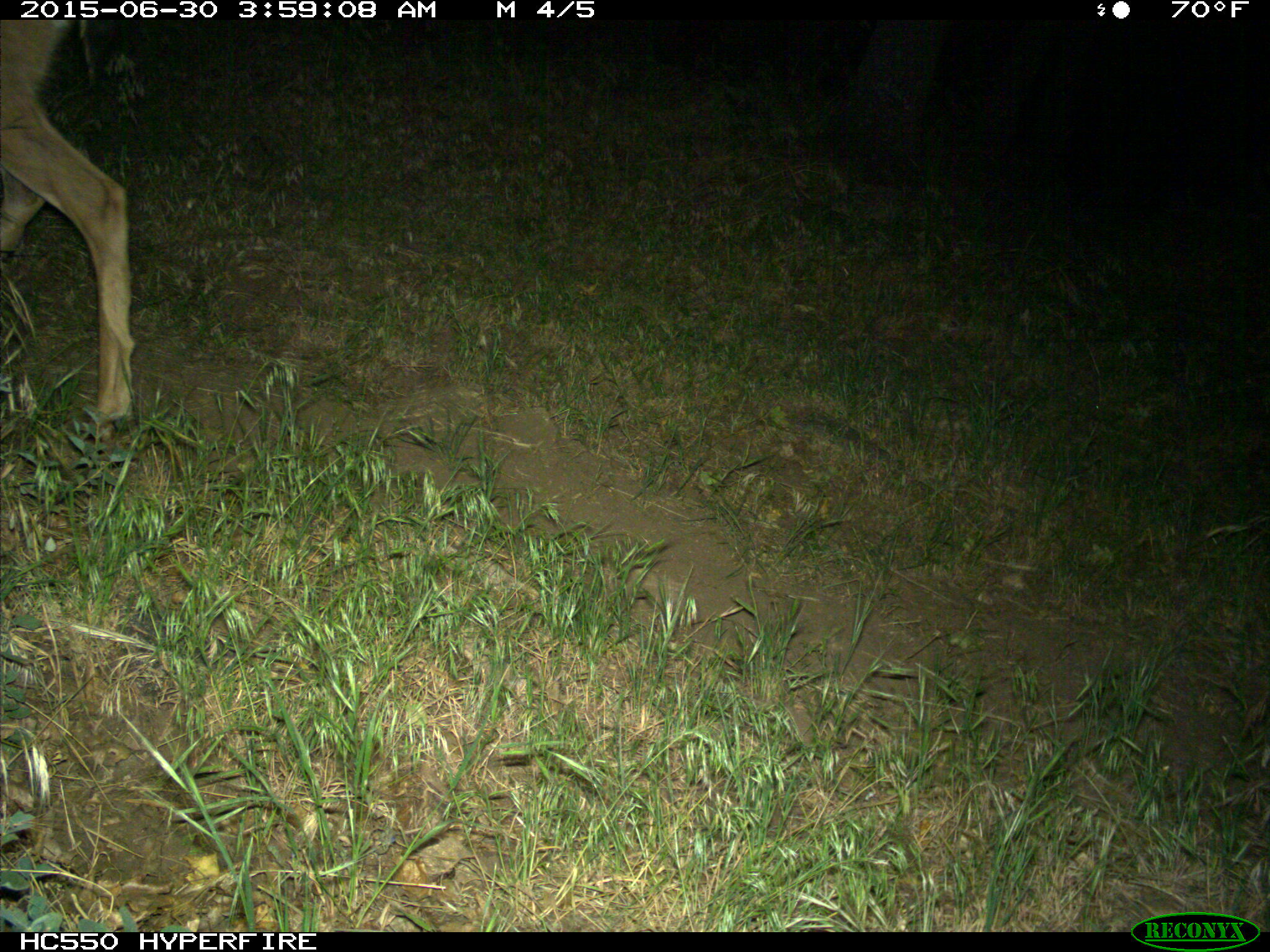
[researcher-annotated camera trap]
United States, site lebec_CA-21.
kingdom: Animalia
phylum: Chordata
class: Mammalia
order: Artiodactyla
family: Cervidae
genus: Odocoileus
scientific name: Odocoileus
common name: deer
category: unidentified deer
Unidentified deer (deer) (Odocoileus).